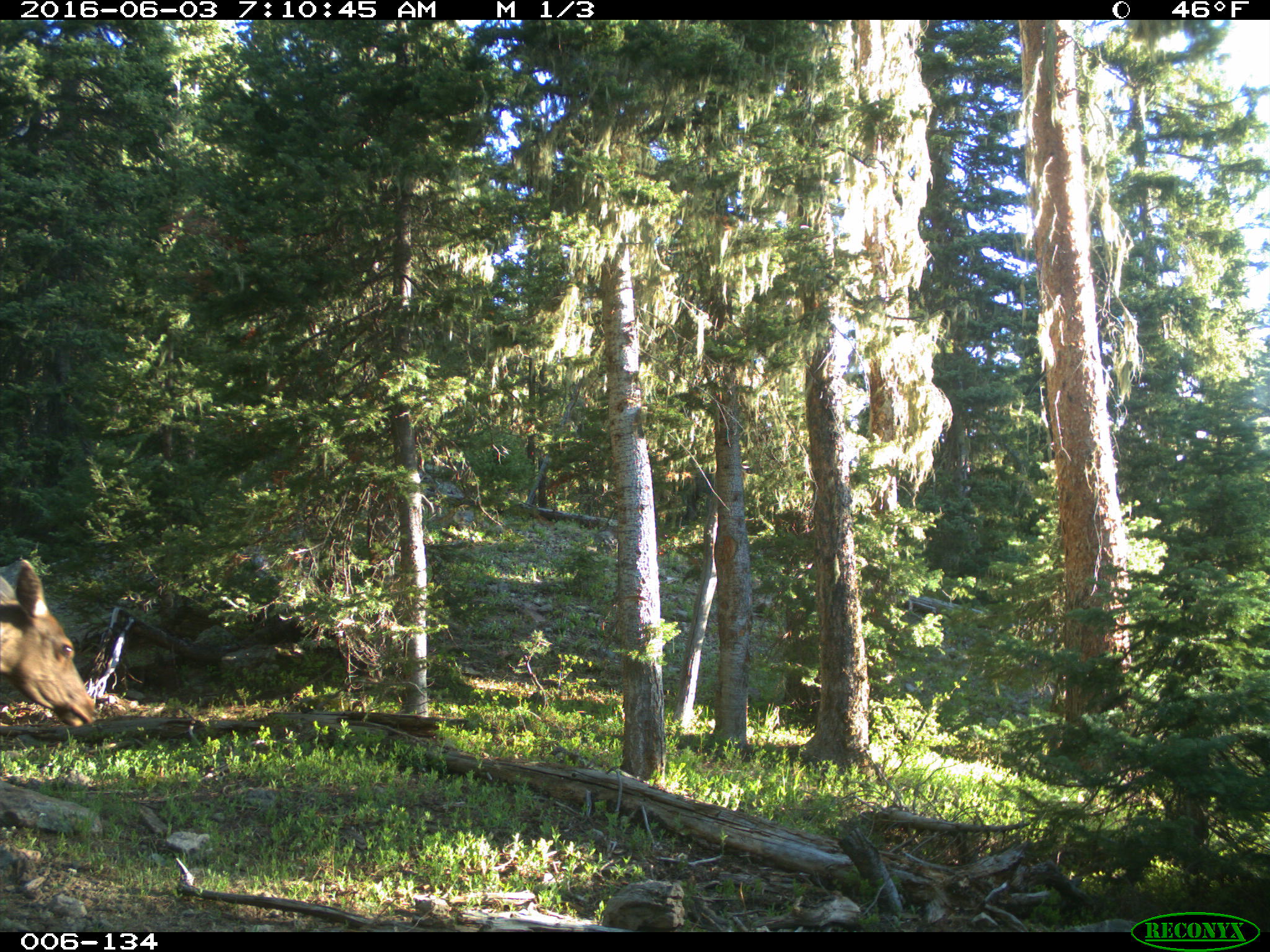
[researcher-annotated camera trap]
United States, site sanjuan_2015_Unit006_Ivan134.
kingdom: Animalia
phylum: Chordata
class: Mammalia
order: Artiodactyla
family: Cervidae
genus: Cervus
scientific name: Cervus elaphus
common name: red deer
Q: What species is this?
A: Cervus elaphus (red deer).